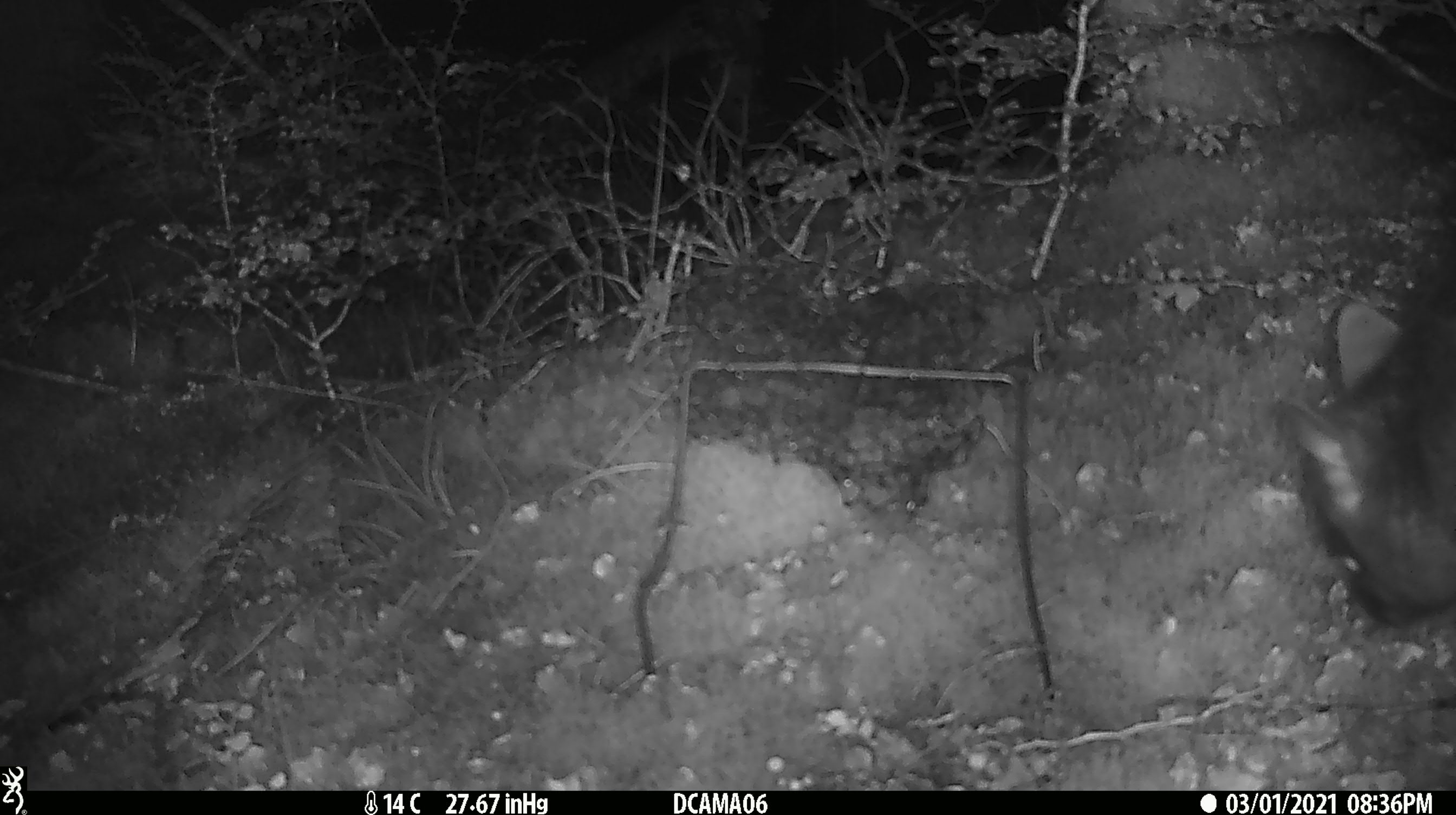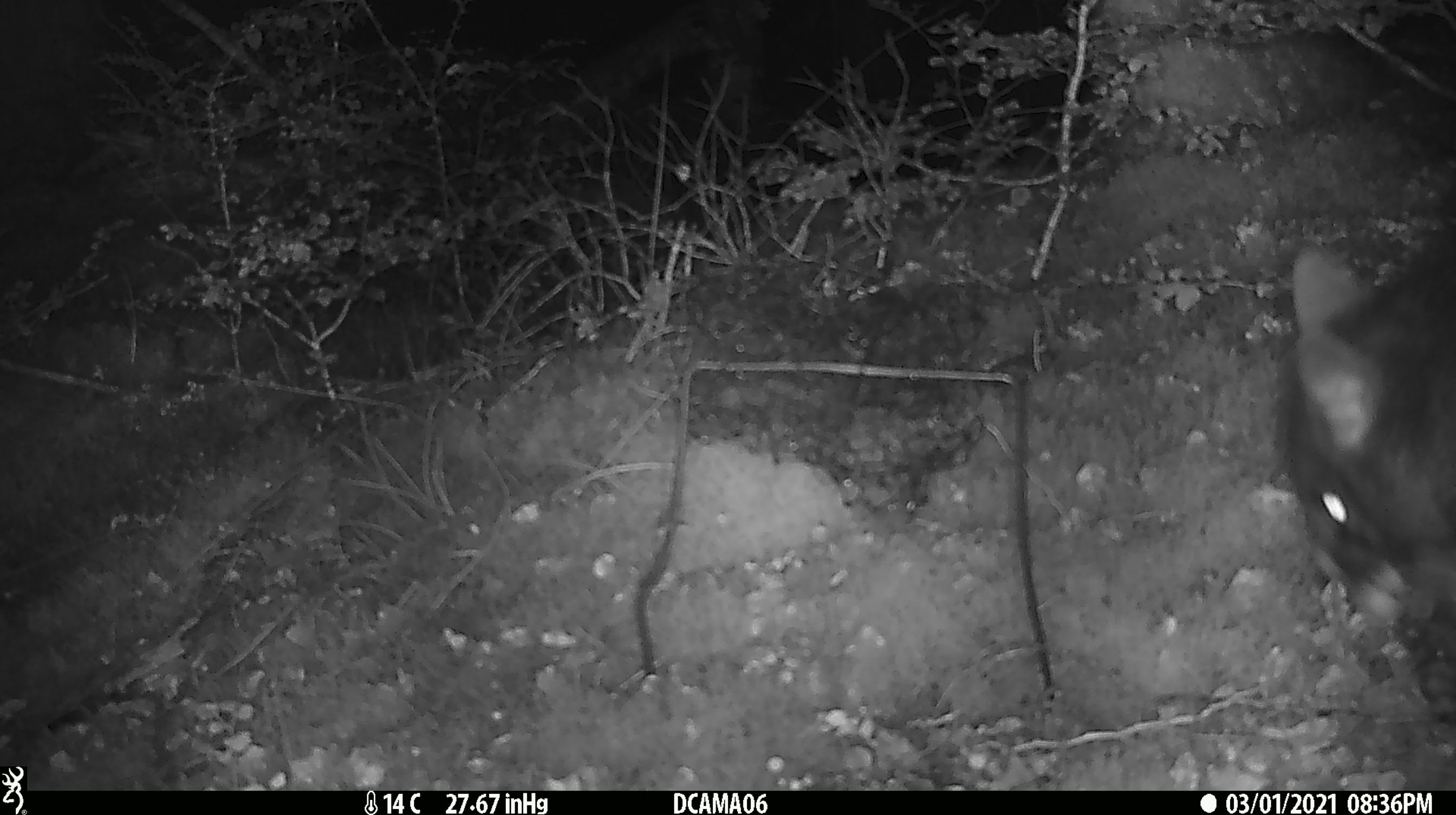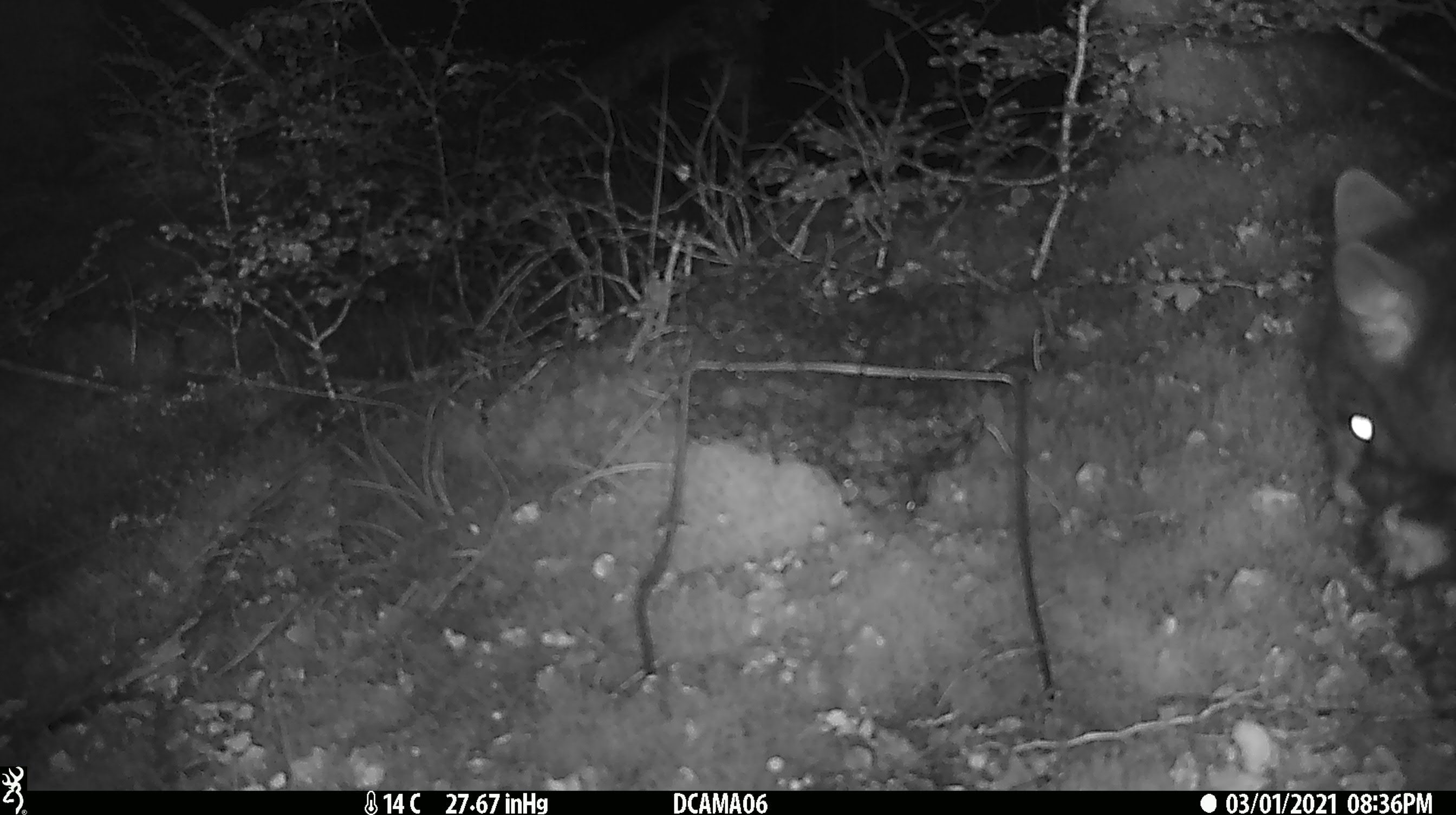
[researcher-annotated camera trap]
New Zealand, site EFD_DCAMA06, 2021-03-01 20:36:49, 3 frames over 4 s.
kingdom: Animalia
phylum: Chordata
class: Mammalia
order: Diprotodontia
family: Phalangeridae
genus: Trichosurus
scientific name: Trichosurus vulpecula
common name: common brushtail possum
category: possum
Possum (common brushtail possum) (Trichosurus vulpecula).